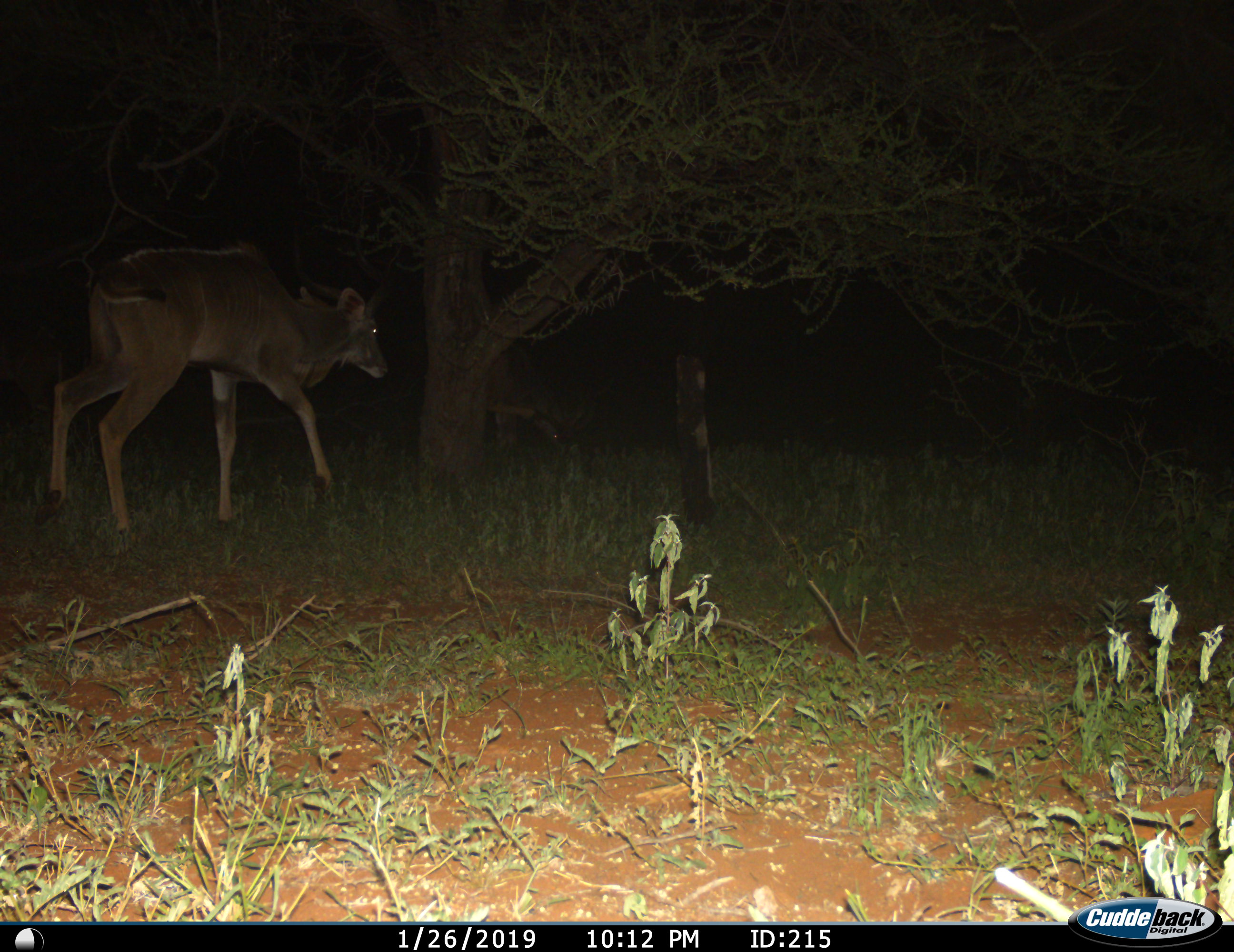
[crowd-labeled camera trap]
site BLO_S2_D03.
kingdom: Animalia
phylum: Chordata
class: Mammalia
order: Artiodactyla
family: Bovidae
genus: Tragelaphus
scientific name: Tragelaphus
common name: kudu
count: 1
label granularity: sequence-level